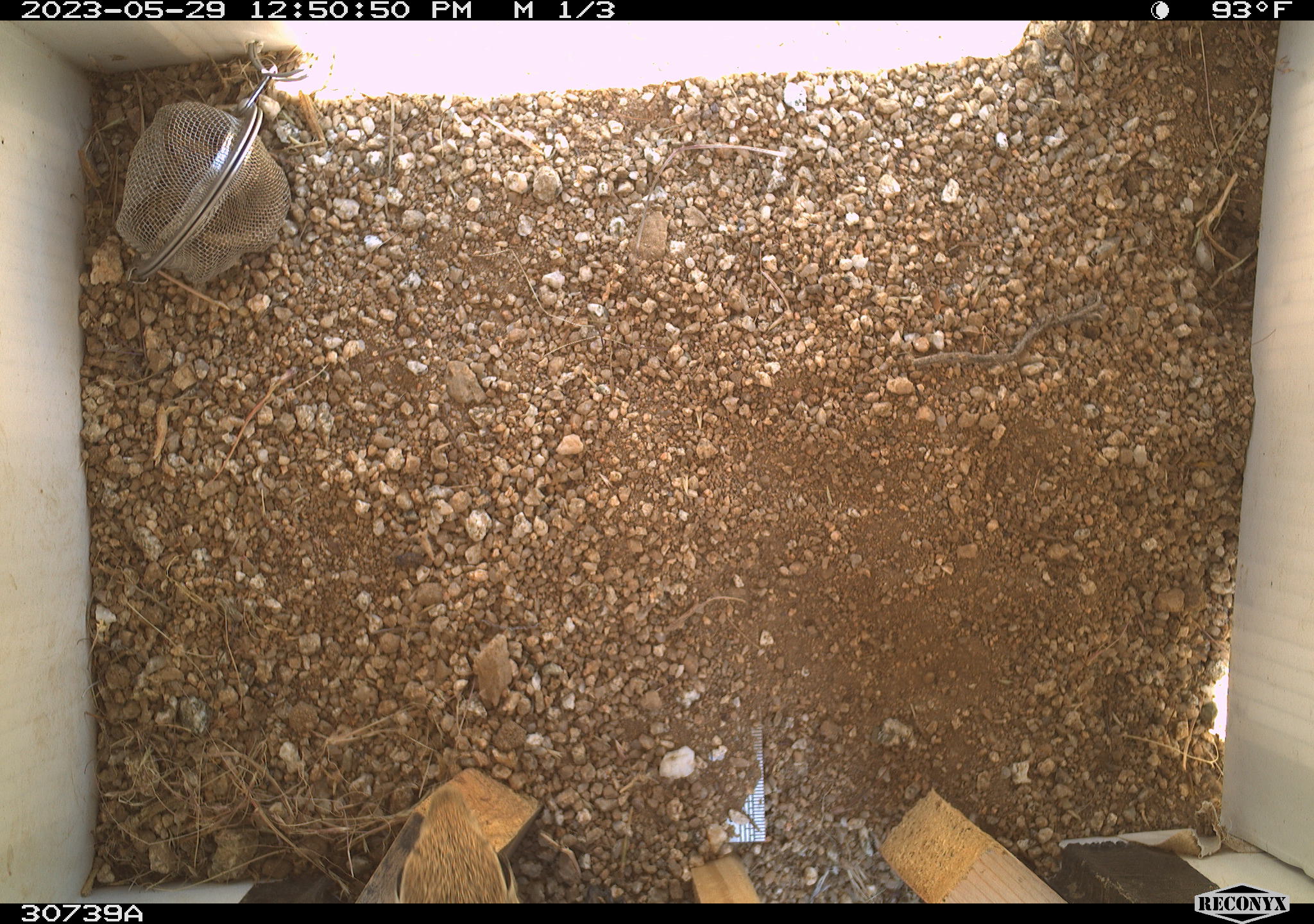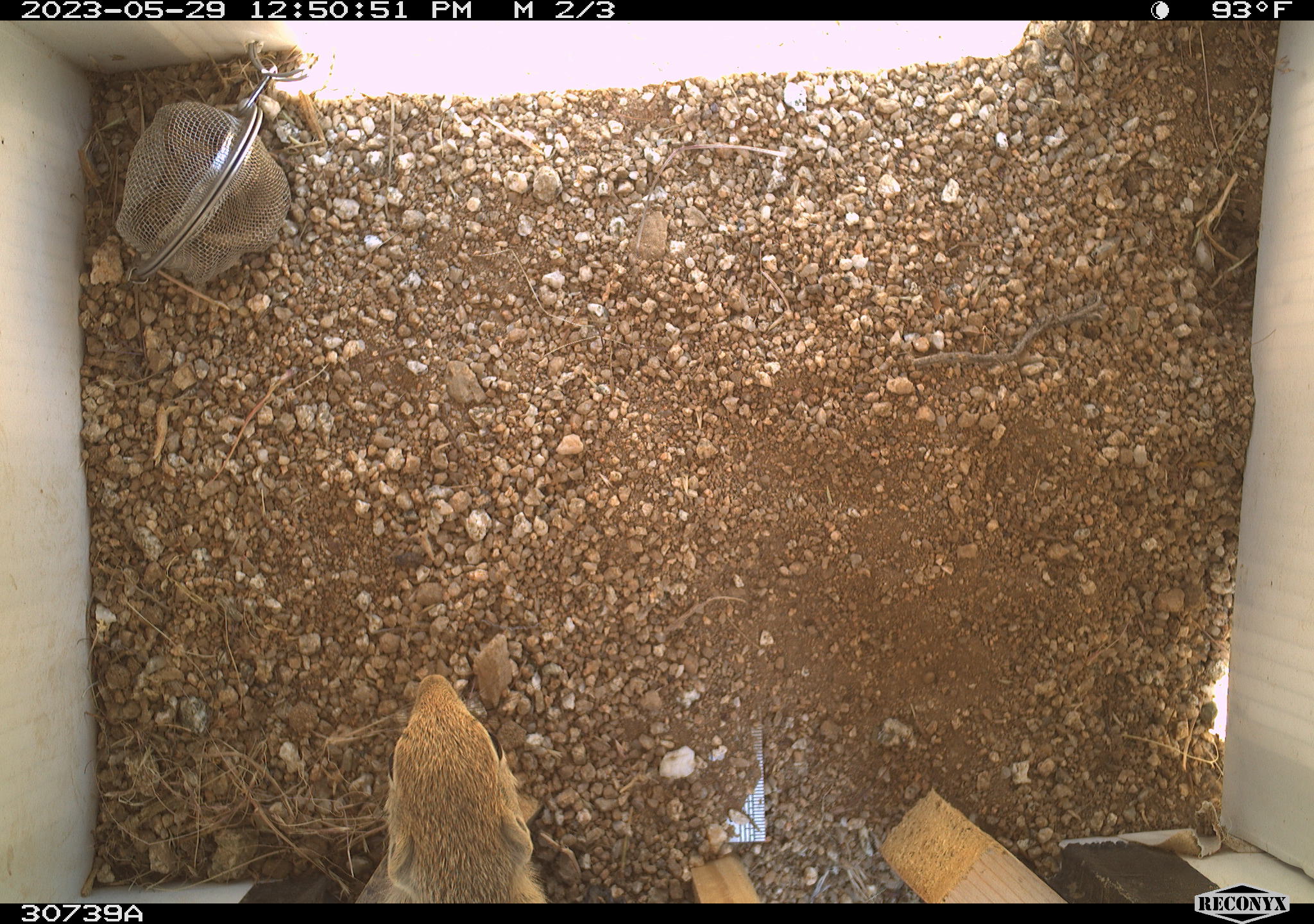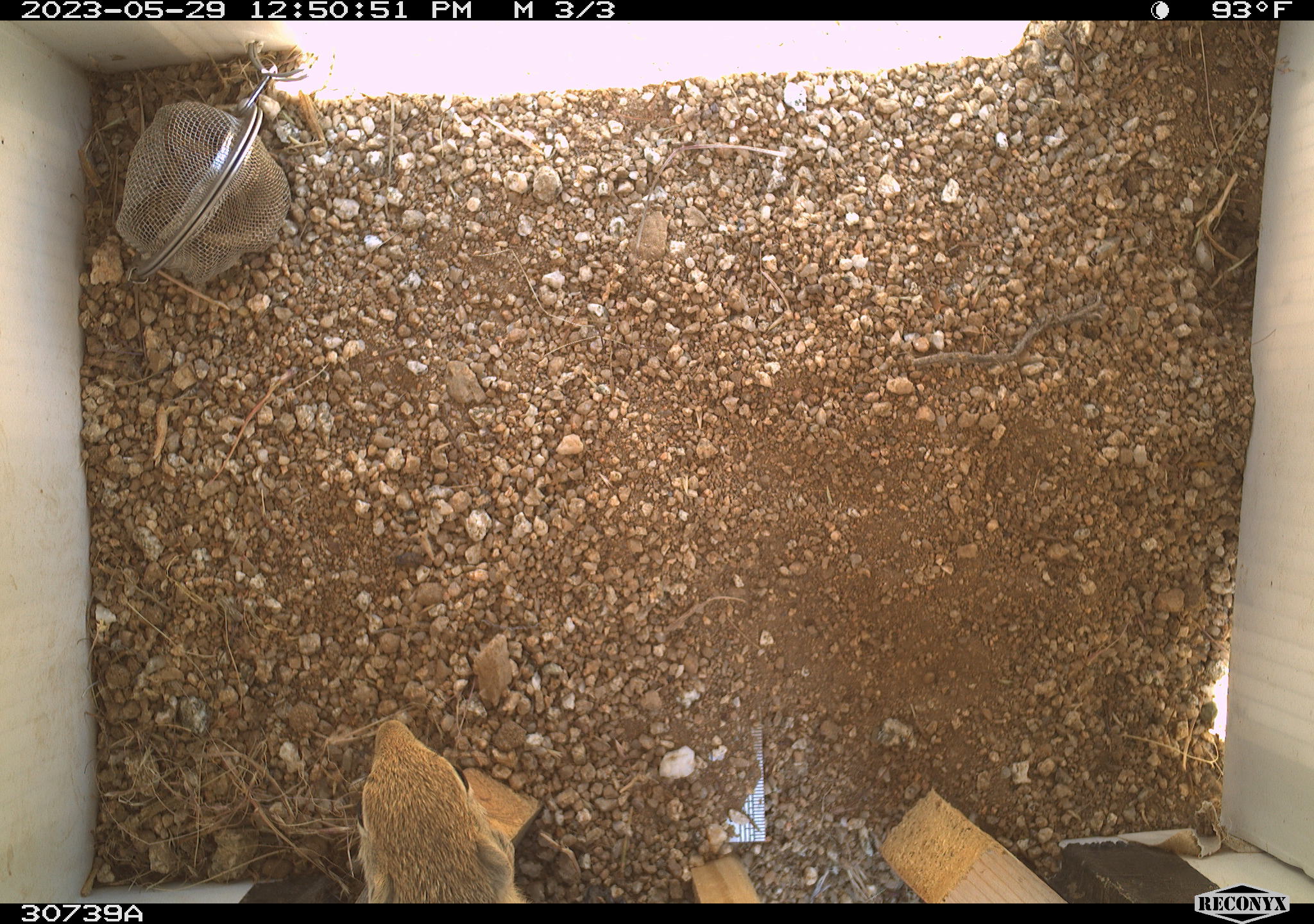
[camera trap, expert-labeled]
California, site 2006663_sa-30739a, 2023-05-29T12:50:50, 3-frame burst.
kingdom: Animalia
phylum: Chordata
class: Mammalia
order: Rodentia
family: Sciuridae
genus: Ammospermophilus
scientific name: Ammospermophilus leucurus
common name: white-tailed antelope squirrel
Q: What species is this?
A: White-tailed antelope squirrel (Ammospermophilus leucurus).